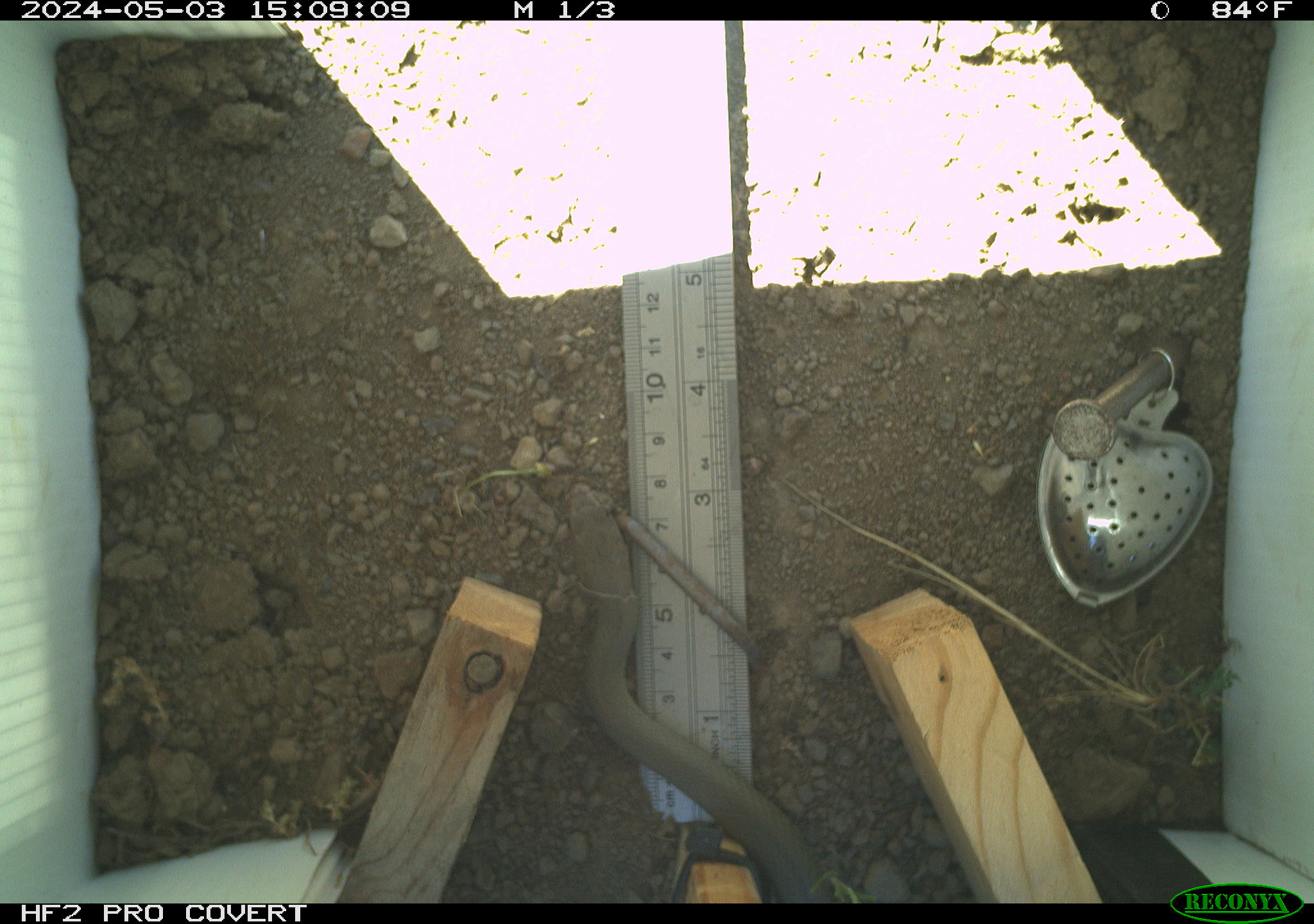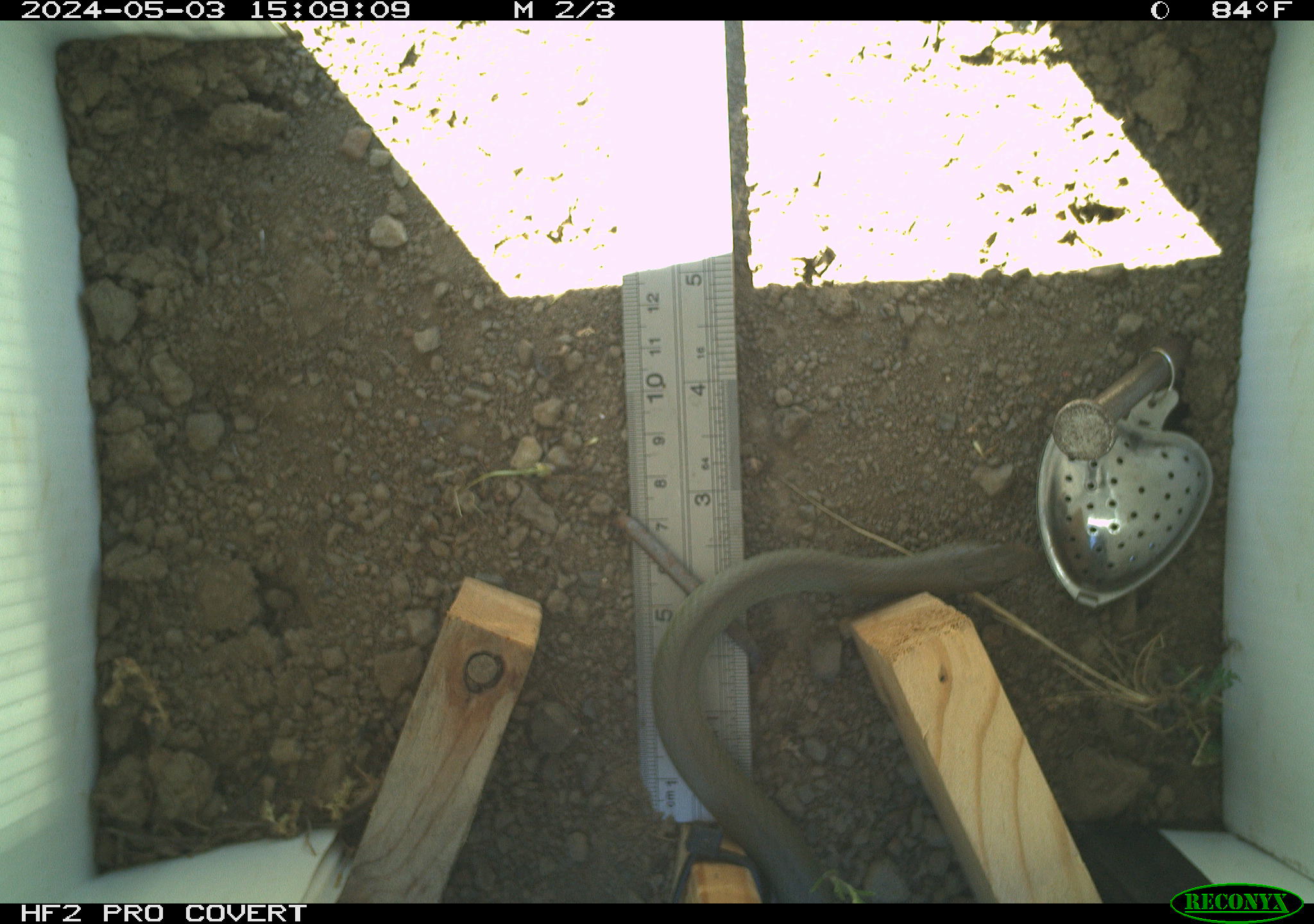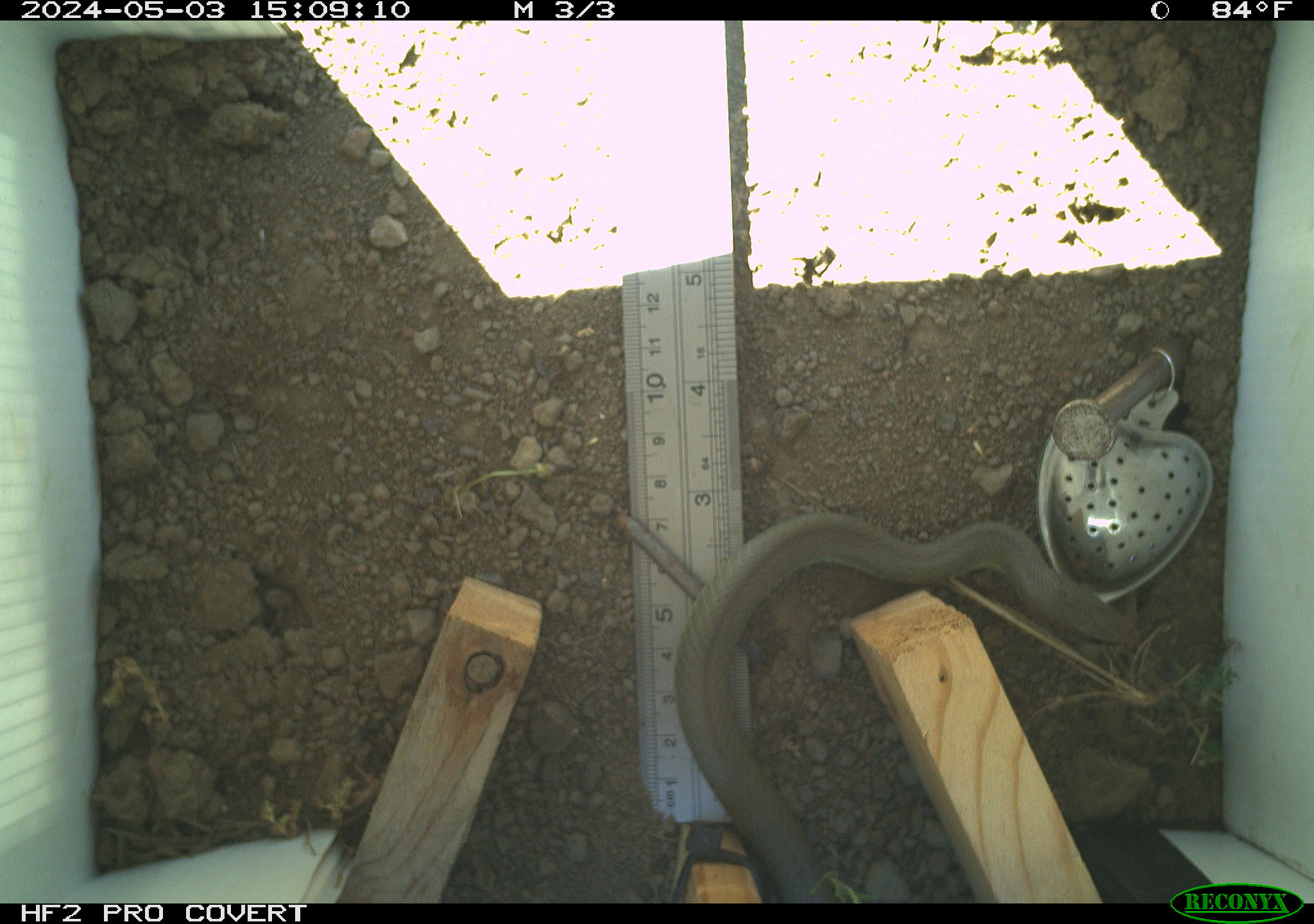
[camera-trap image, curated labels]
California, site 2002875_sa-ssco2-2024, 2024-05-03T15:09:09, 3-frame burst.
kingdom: Animalia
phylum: Chordata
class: Reptilia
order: Squamata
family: Colubridae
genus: Coluber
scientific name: Coluber constrictor mormon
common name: western yellow-bellied racer